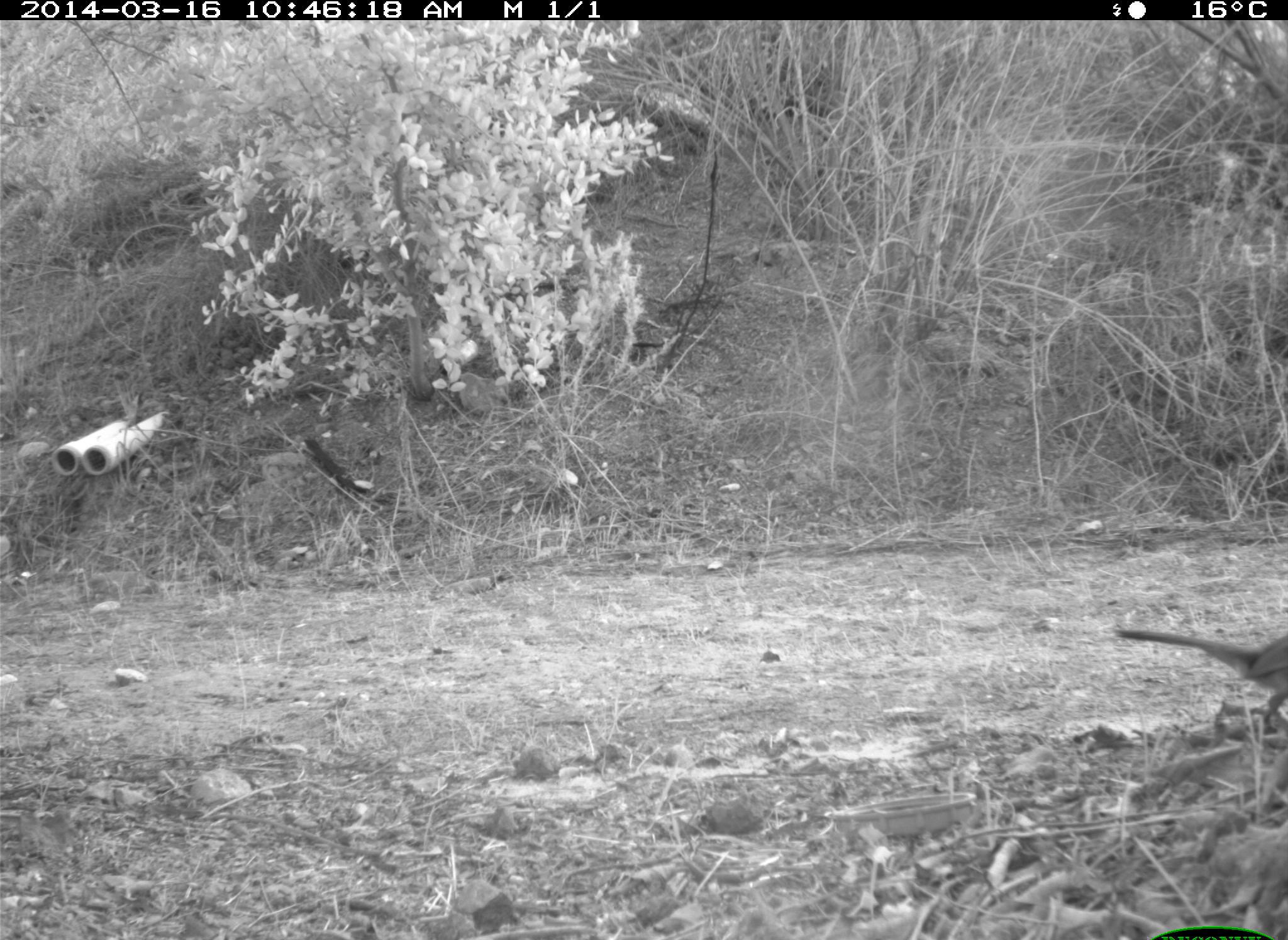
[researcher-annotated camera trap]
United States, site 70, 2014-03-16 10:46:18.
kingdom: Animalia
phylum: Chordata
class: Aves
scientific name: Aves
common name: bird